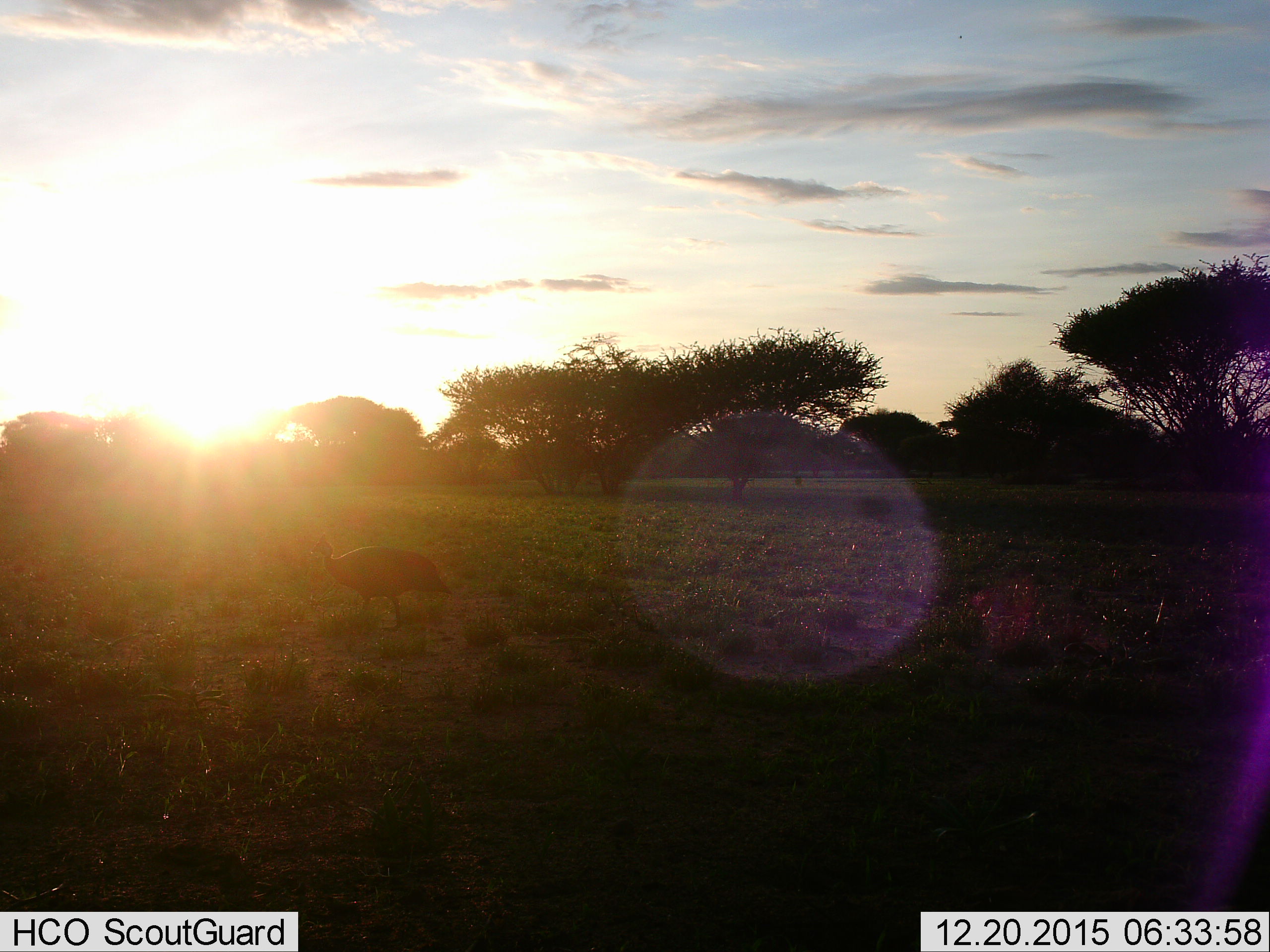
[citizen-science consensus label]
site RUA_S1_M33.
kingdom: Animalia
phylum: Chordata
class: Aves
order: Galliformes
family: Numididae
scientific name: Numididae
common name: guineafowl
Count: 1.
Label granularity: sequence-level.